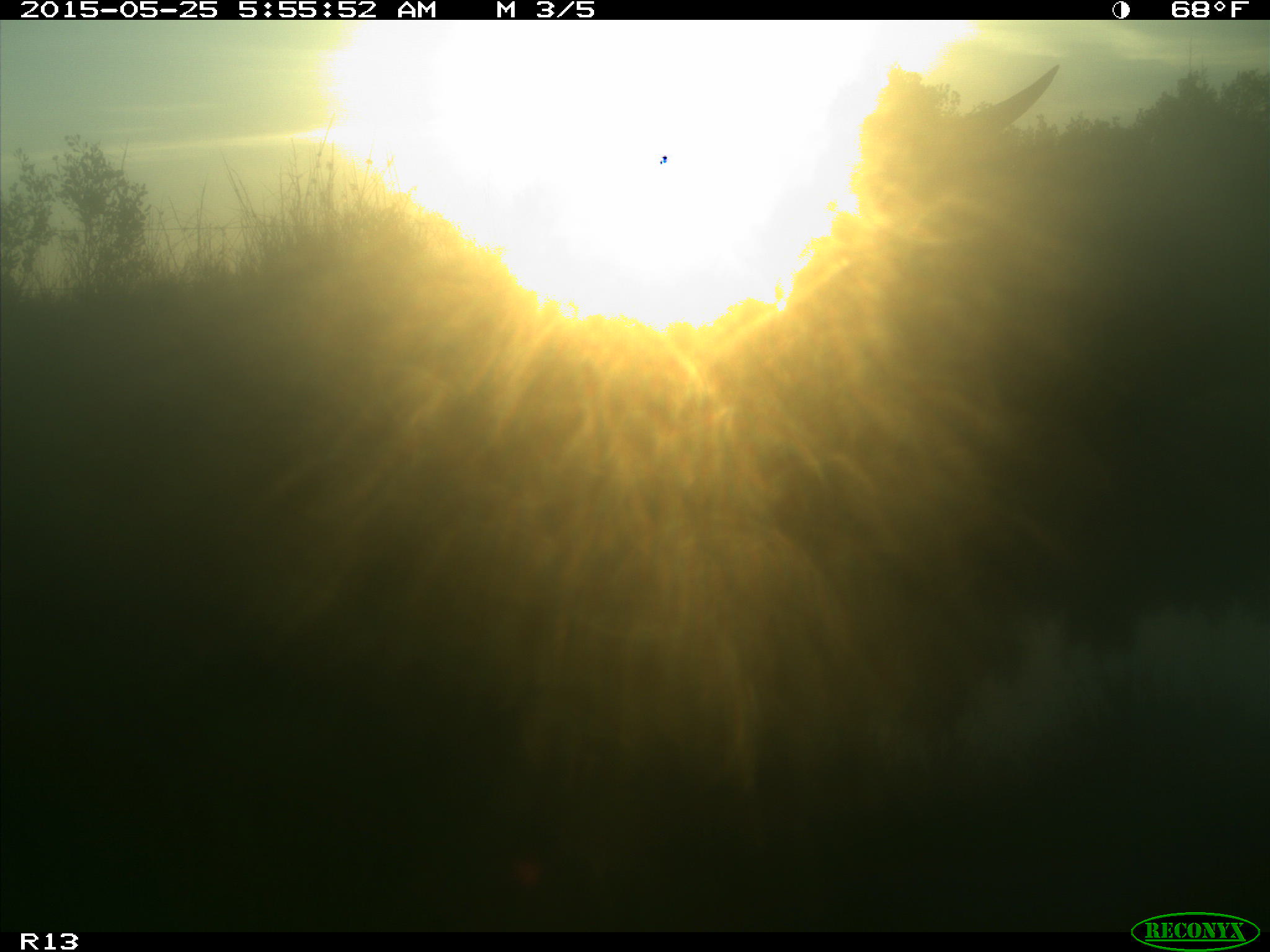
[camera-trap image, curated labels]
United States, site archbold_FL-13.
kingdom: Animalia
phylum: Chordata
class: Mammalia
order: Artiodactyla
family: Bovidae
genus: Bos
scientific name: Bos taurus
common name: domestic cow